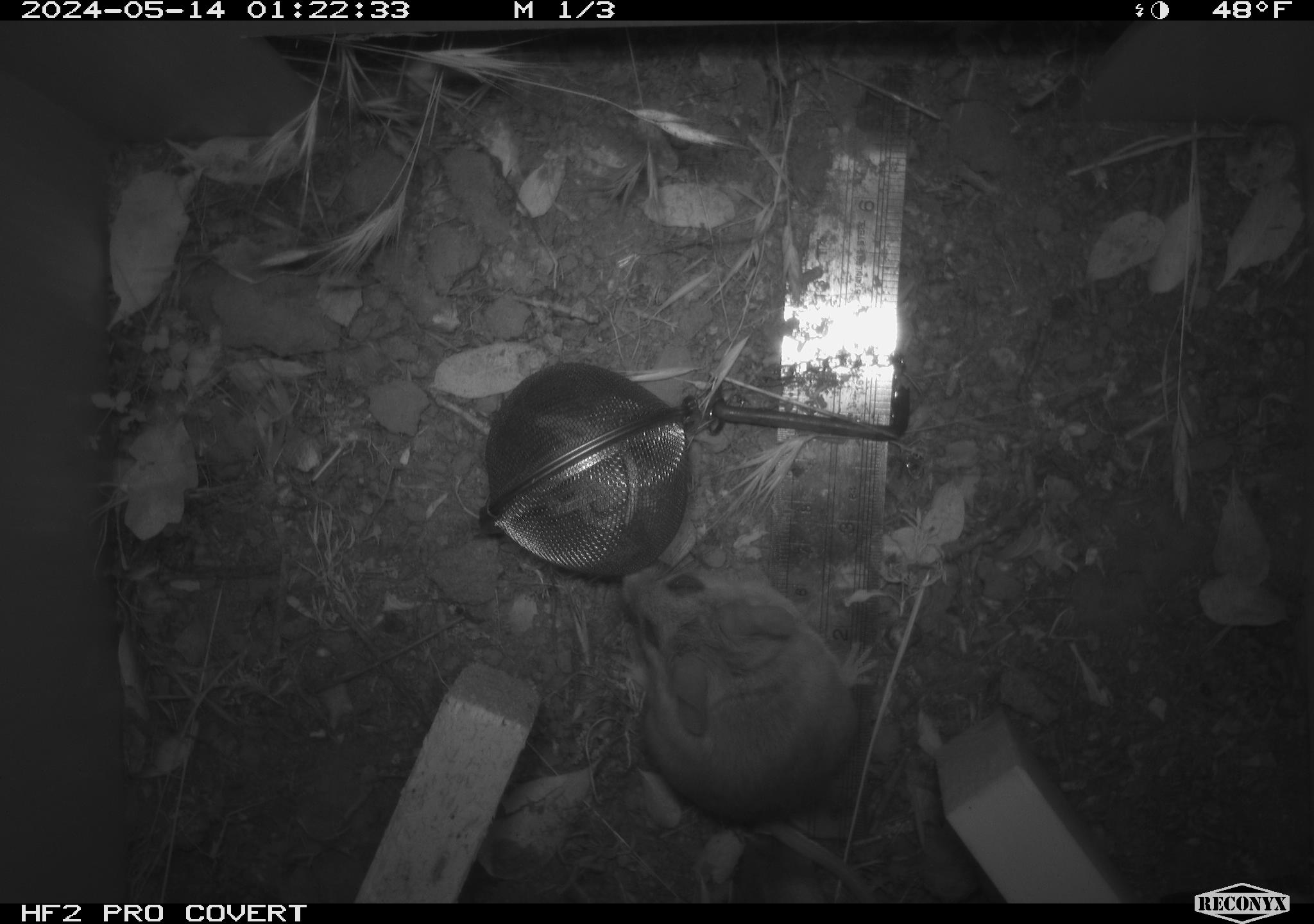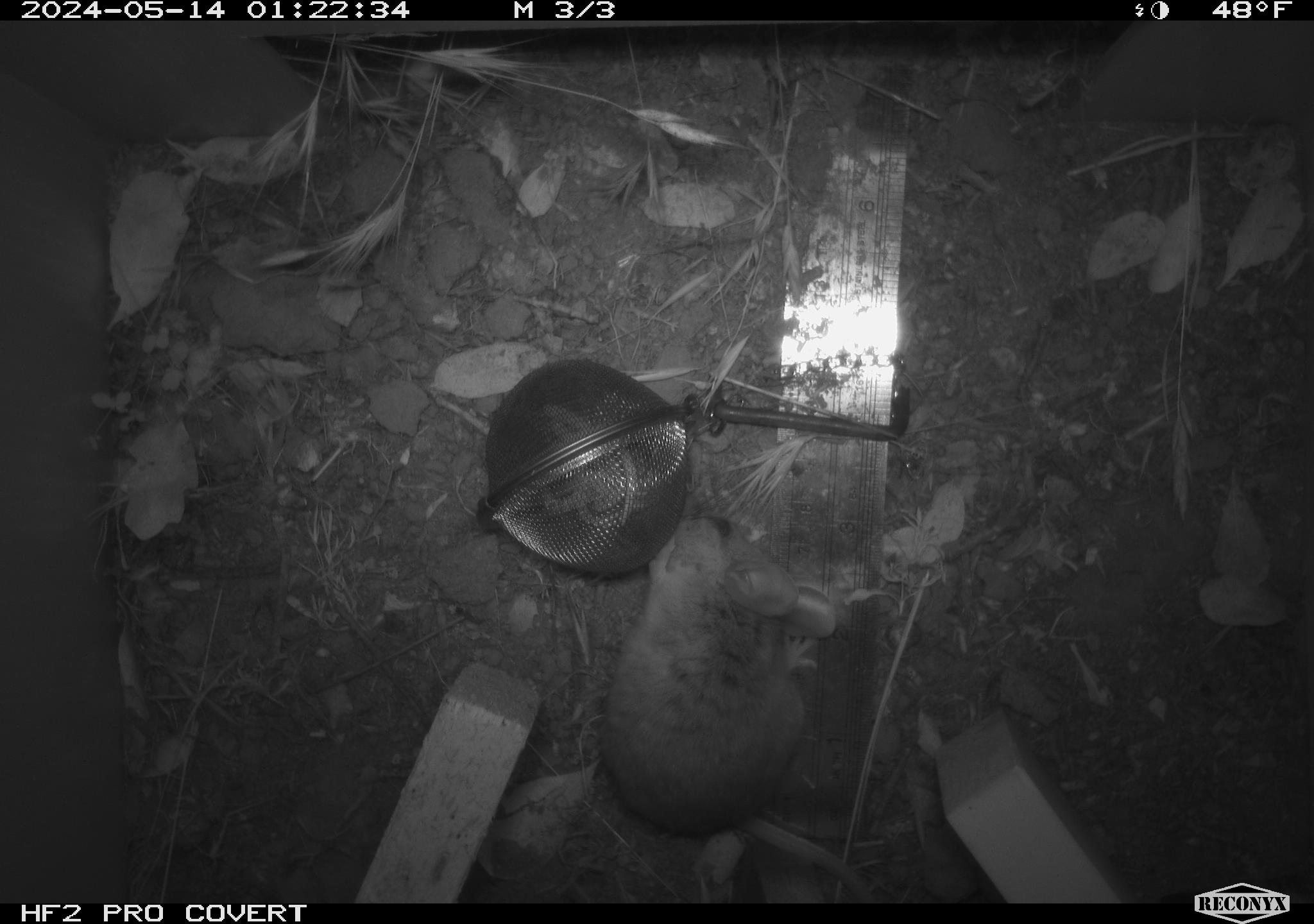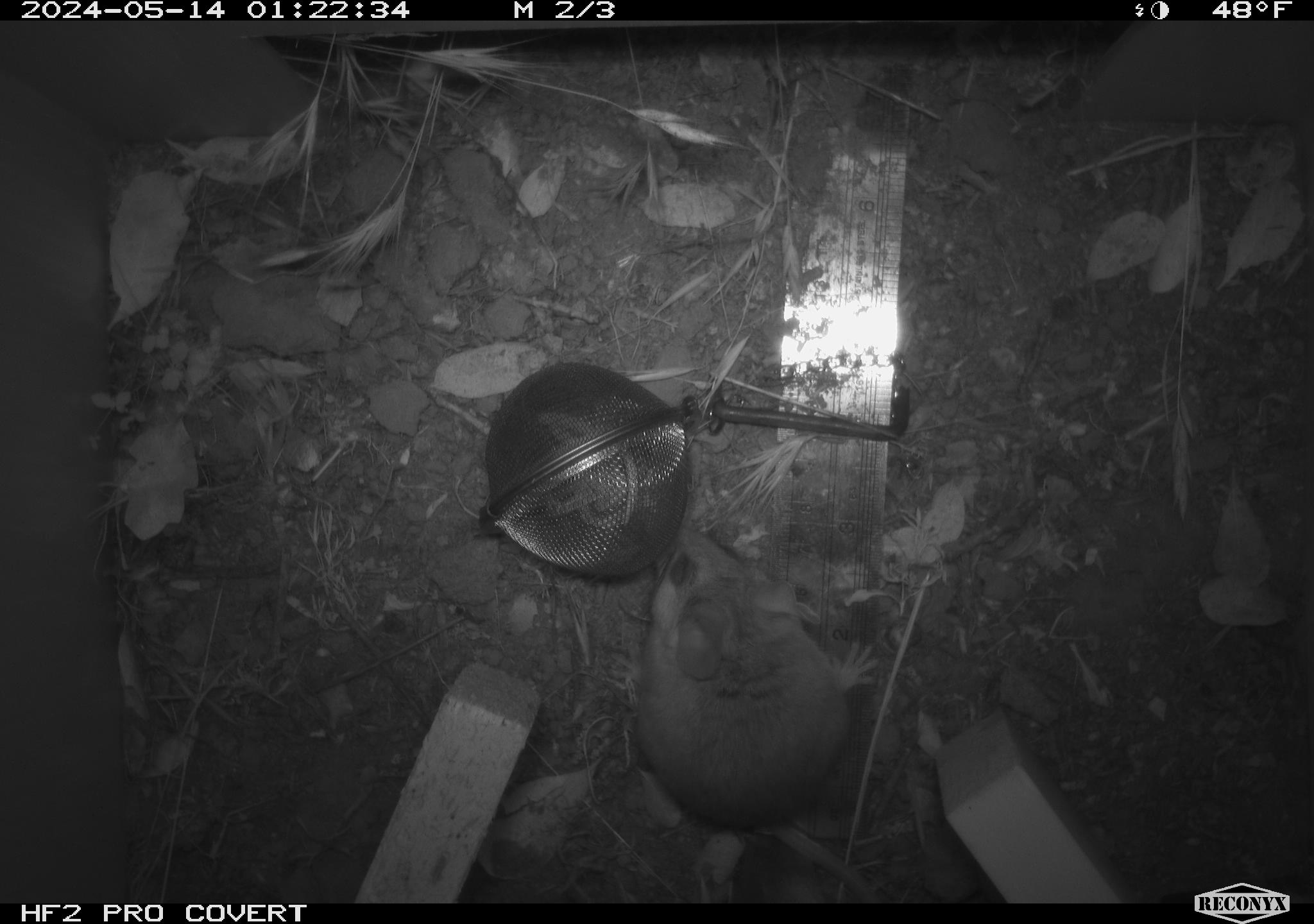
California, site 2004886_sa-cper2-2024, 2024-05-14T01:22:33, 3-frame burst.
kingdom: Animalia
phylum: Chordata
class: Mammalia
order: Rodentia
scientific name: Rodentia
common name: rodent